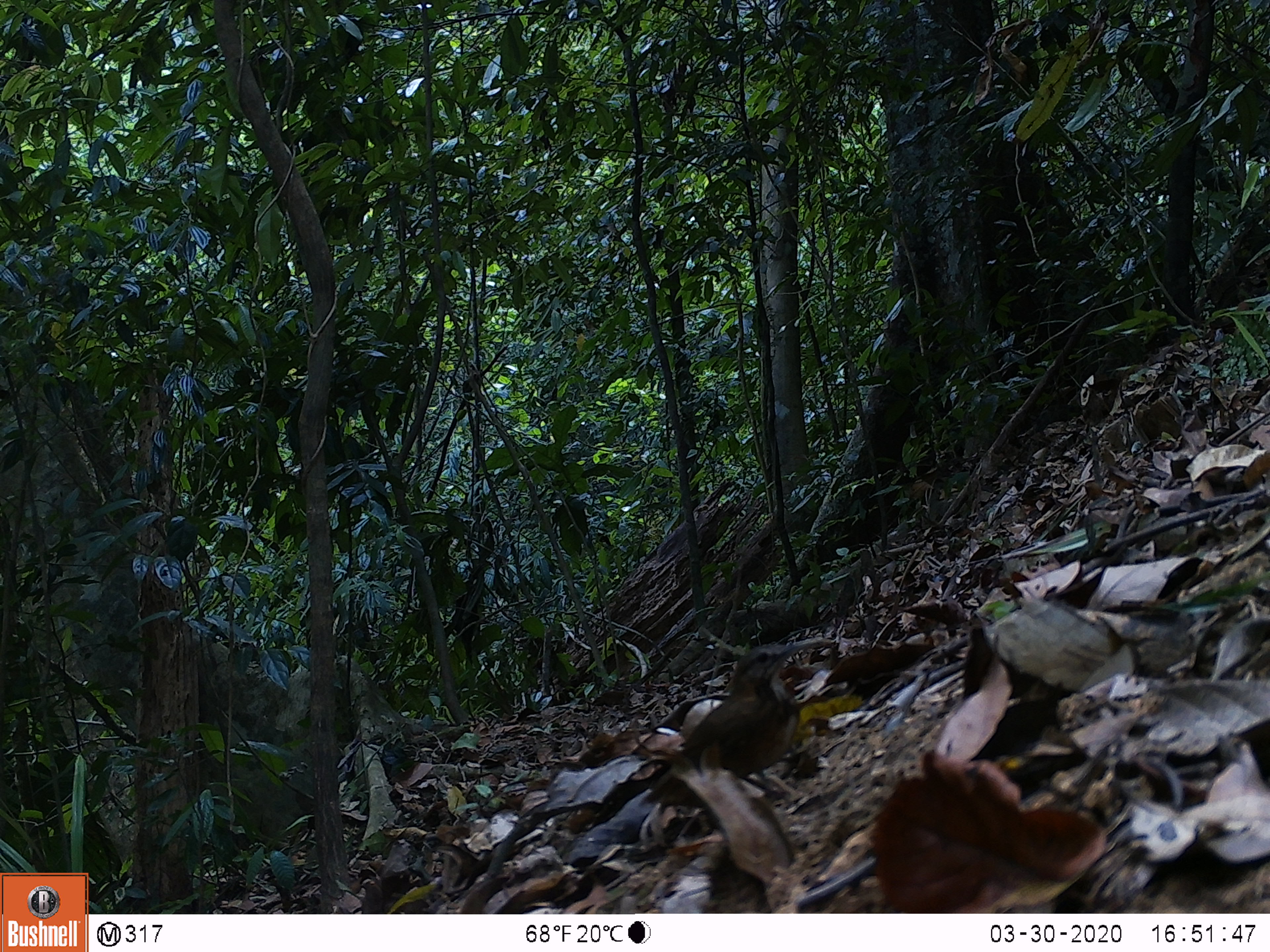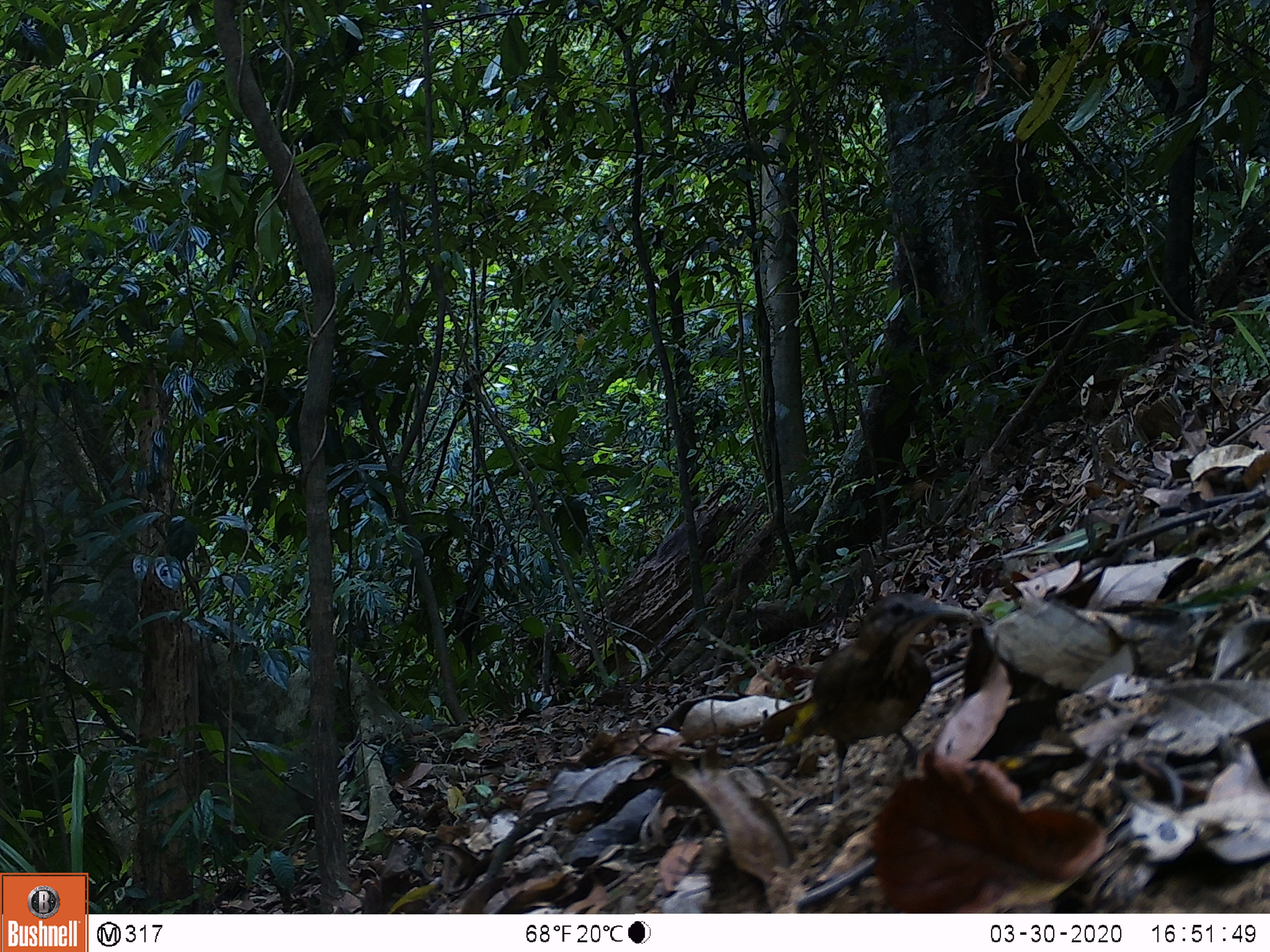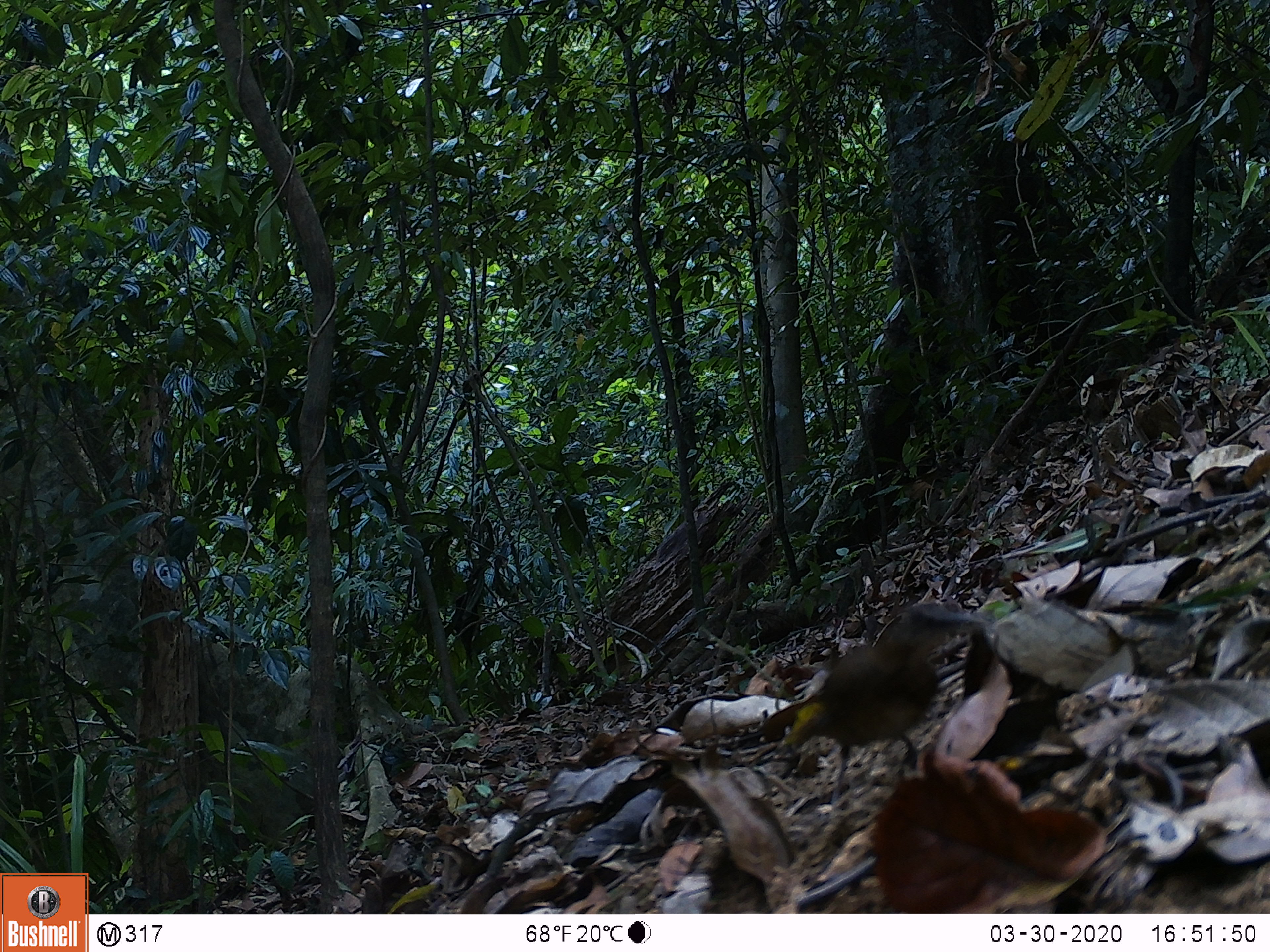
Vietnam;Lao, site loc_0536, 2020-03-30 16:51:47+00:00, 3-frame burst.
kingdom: Animalia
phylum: Chordata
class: Aves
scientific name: Aves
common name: bird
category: unidentified bird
Unidentified bird (bird) (Aves). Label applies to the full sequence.